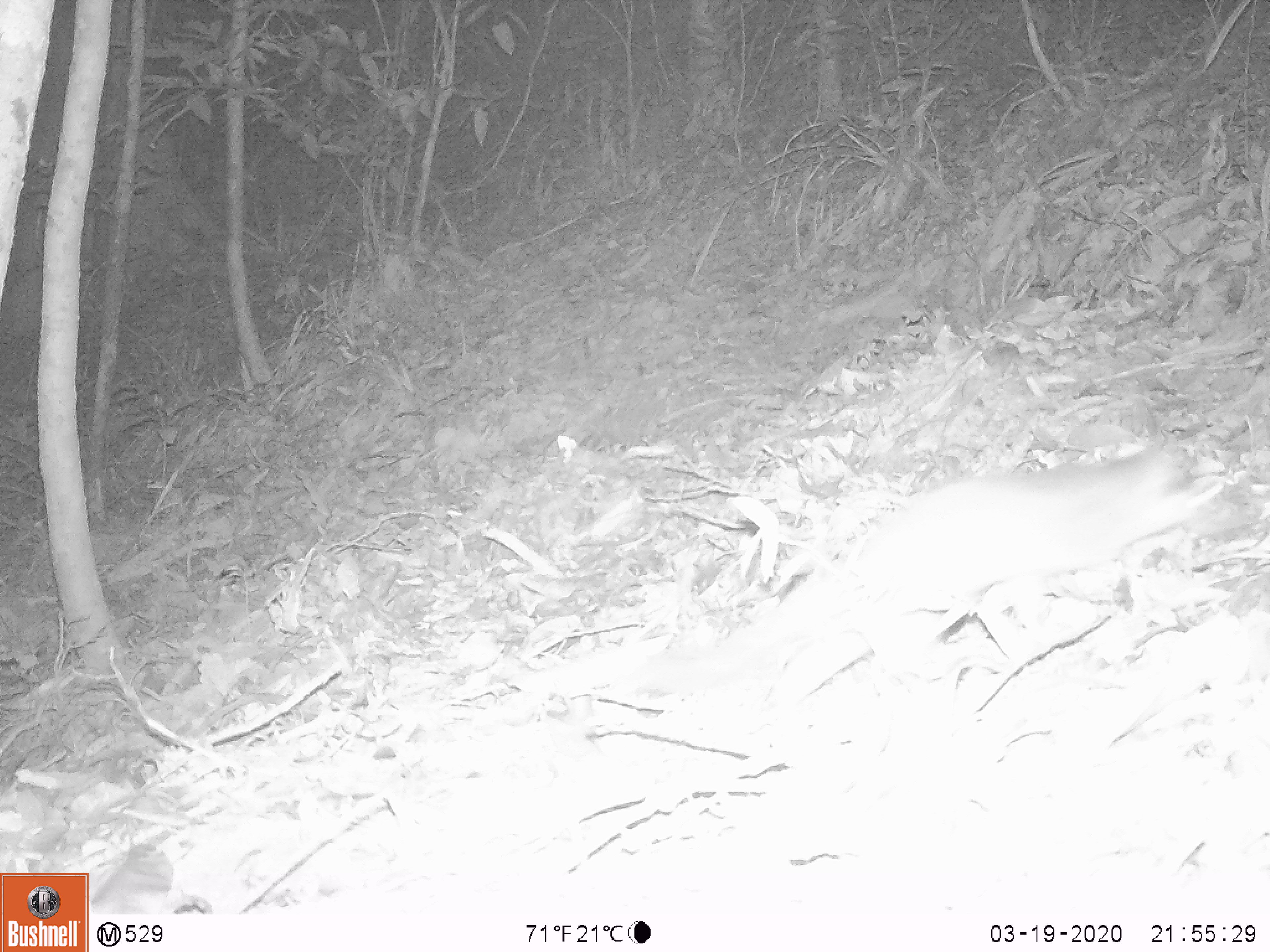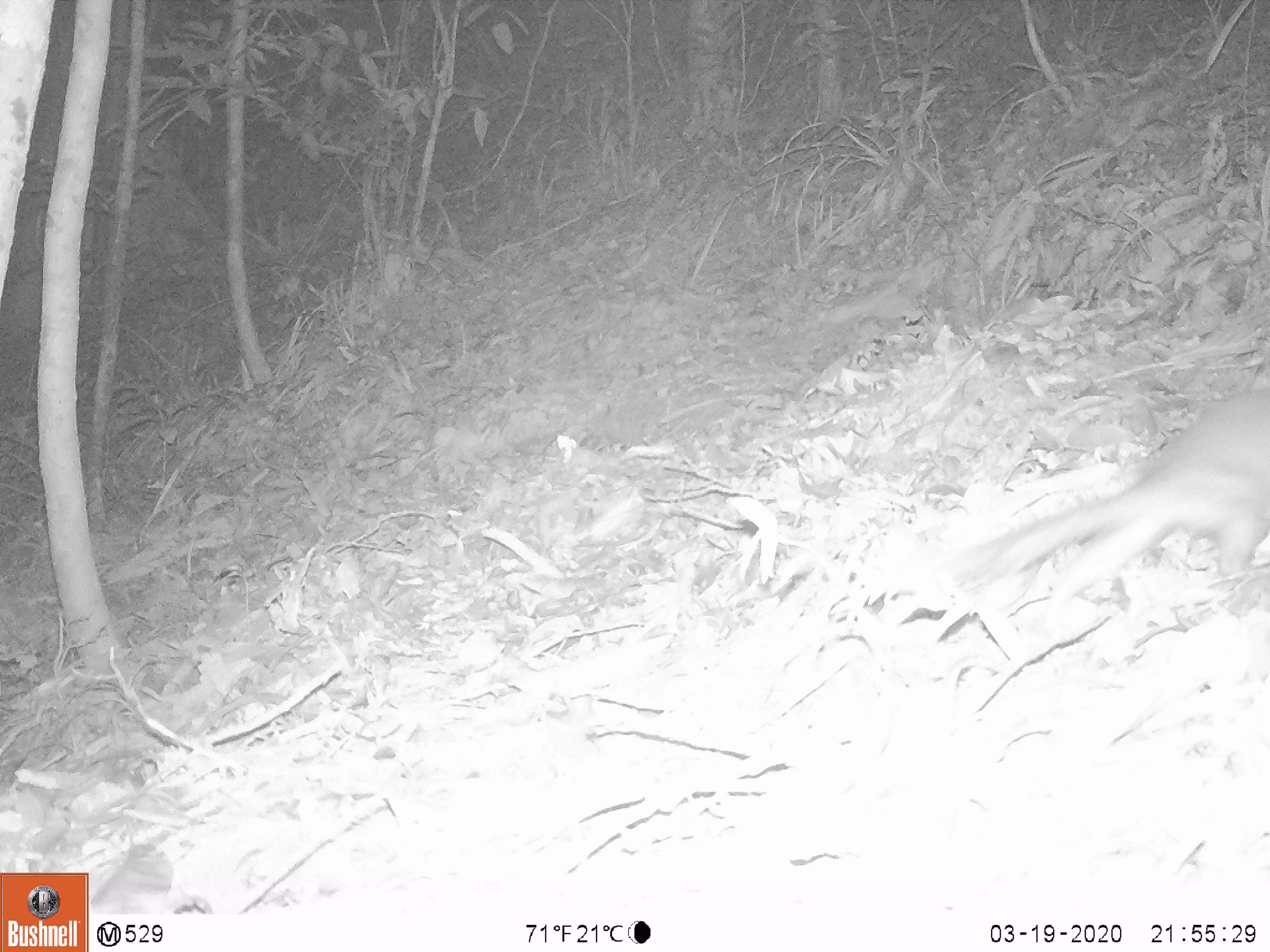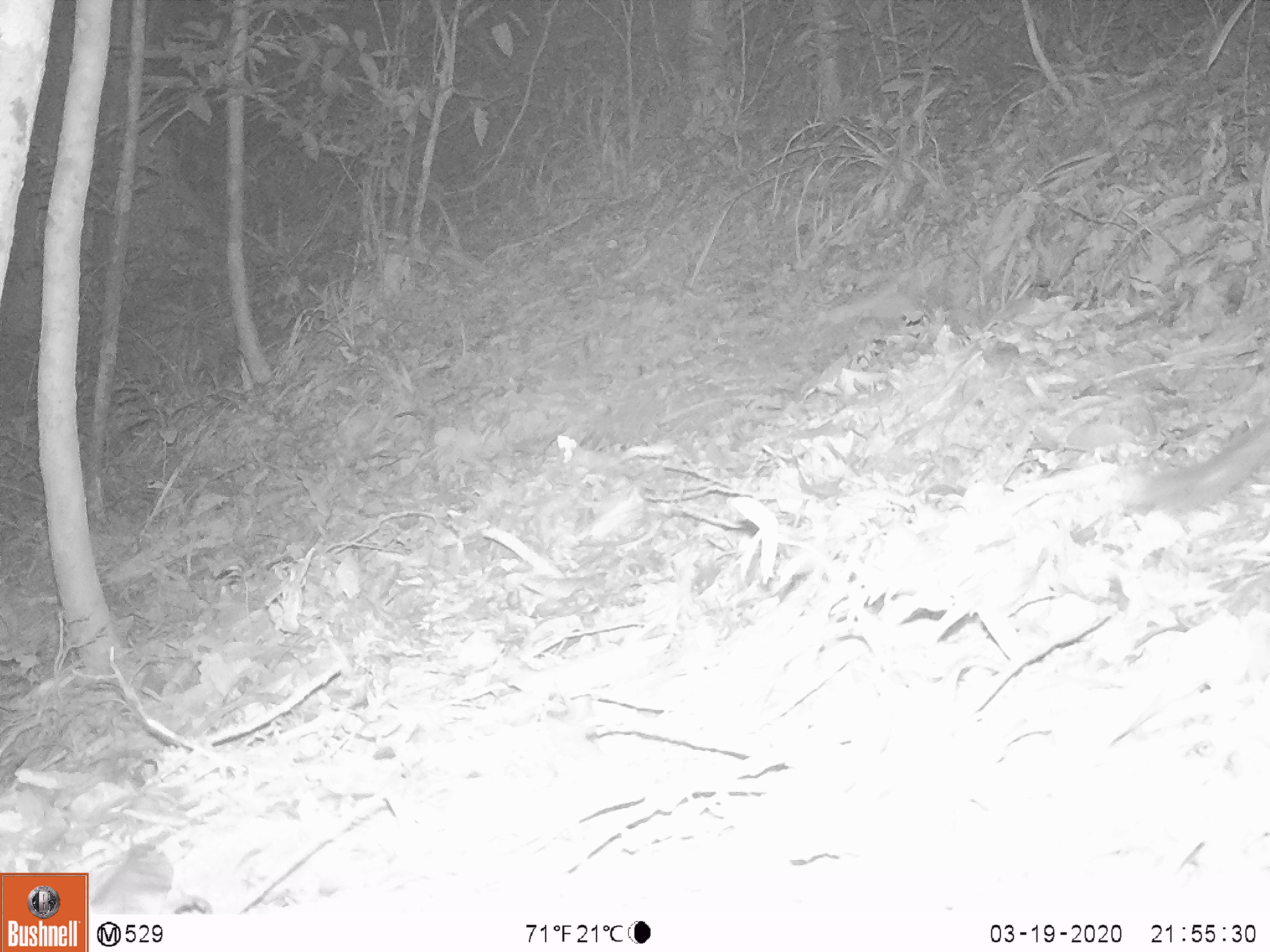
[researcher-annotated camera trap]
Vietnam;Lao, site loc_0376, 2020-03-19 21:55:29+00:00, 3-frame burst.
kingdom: Animalia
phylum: Chordata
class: Mammalia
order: Carnivora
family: Mustelidae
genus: Melogale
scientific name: Melogale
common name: ferret badger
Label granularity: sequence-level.